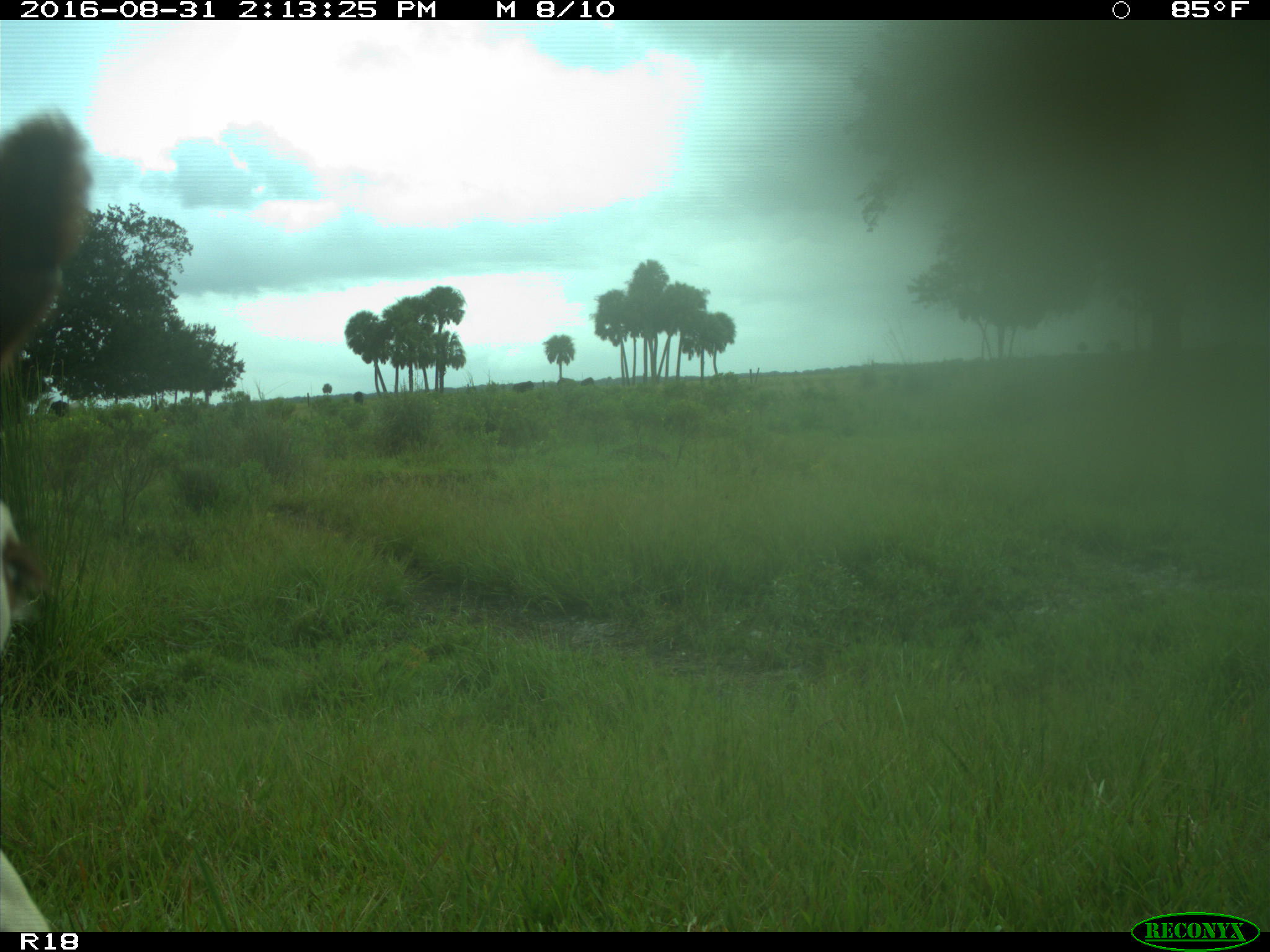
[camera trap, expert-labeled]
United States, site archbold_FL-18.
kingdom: Animalia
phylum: Chordata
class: Mammalia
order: Artiodactyla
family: Bovidae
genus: Bos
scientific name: Bos taurus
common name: domestic cow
Bos taurus (domestic cow).